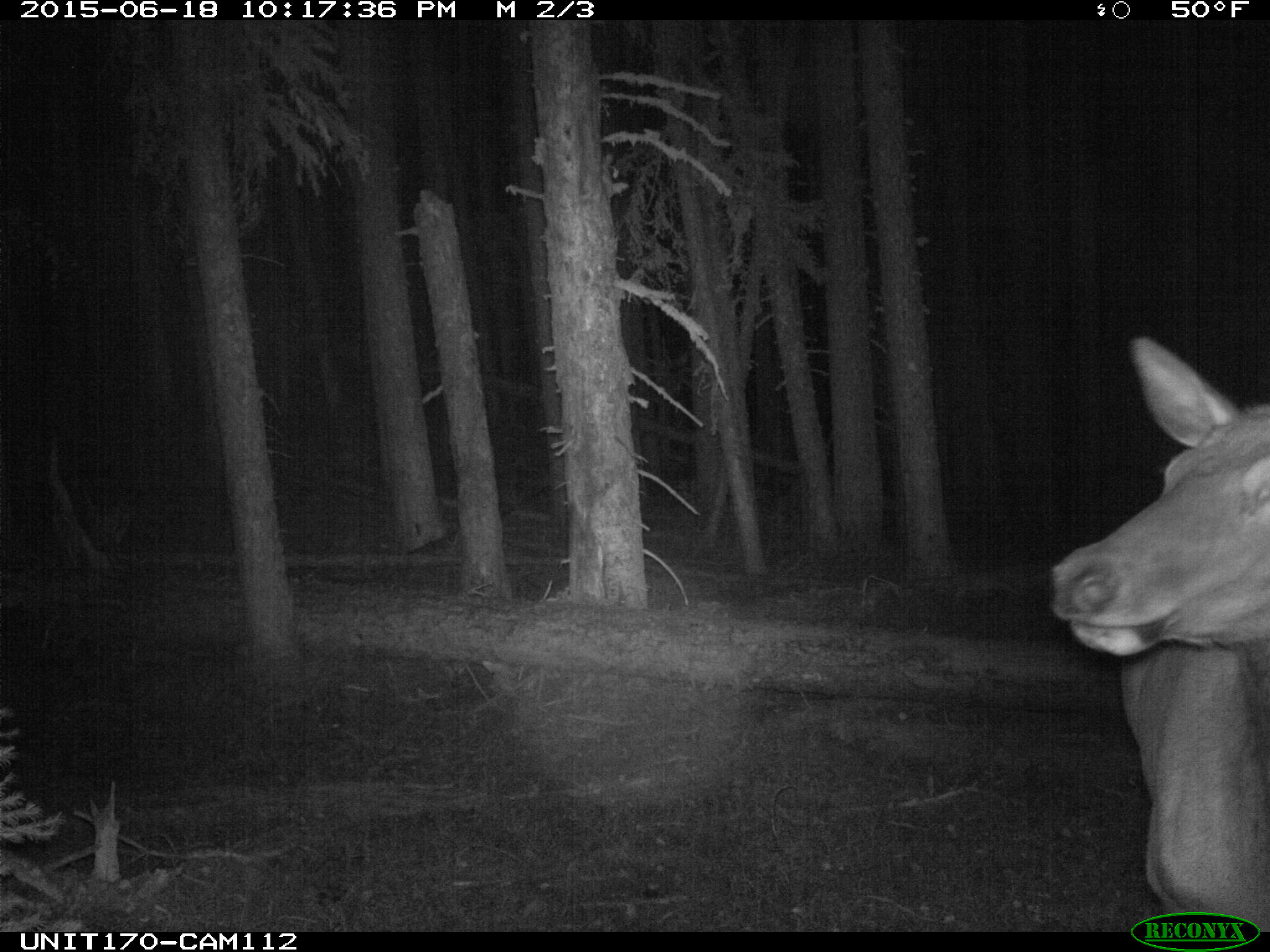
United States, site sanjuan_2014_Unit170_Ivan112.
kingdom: Animalia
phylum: Chordata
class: Mammalia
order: Artiodactyla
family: Cervidae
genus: Cervus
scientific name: Cervus elaphus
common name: red deer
Cervus elaphus (red deer).